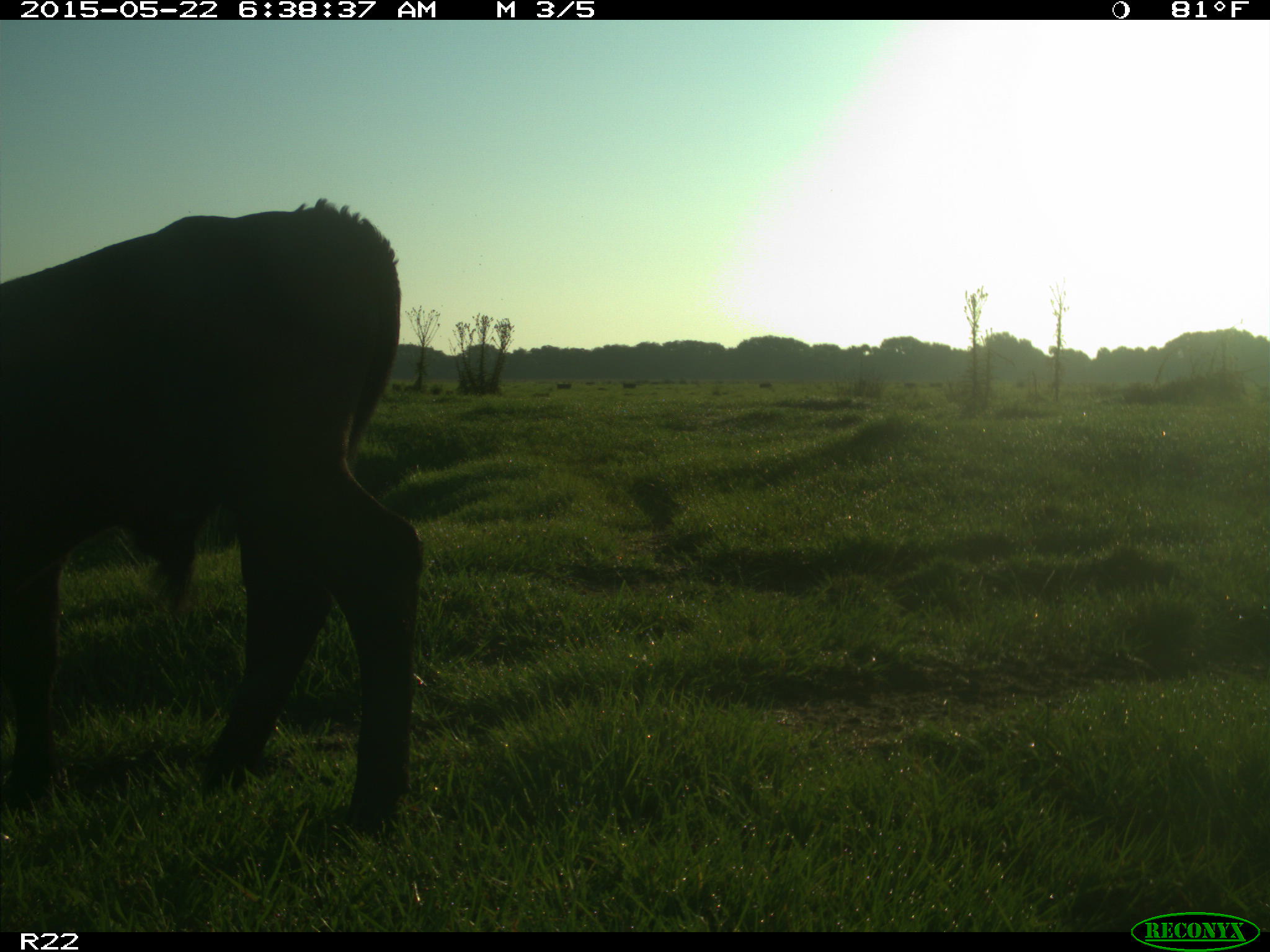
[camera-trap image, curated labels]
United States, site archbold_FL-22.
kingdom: Animalia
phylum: Chordata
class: Mammalia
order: Artiodactyla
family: Bovidae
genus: Bos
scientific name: Bos taurus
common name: domestic cow